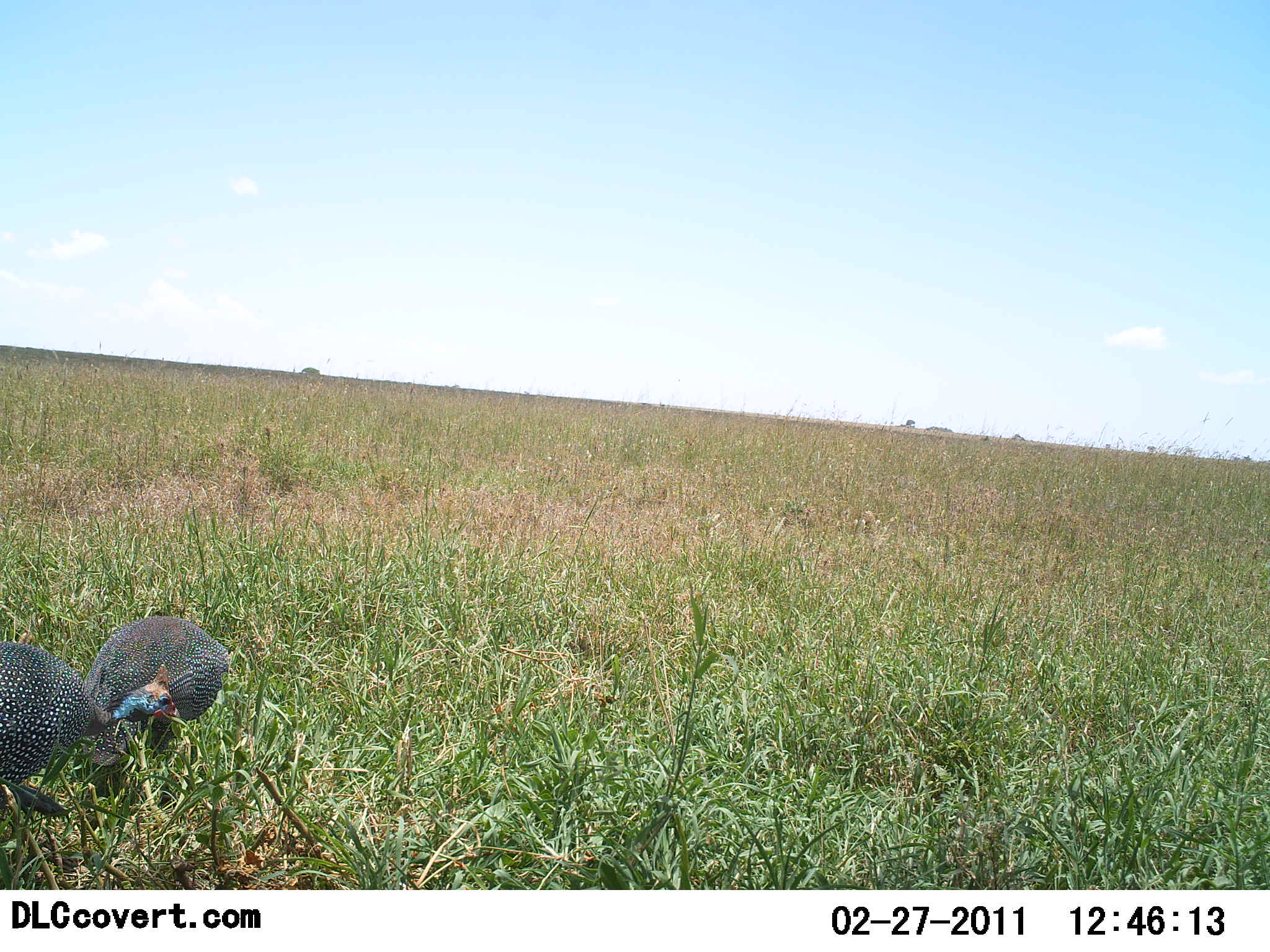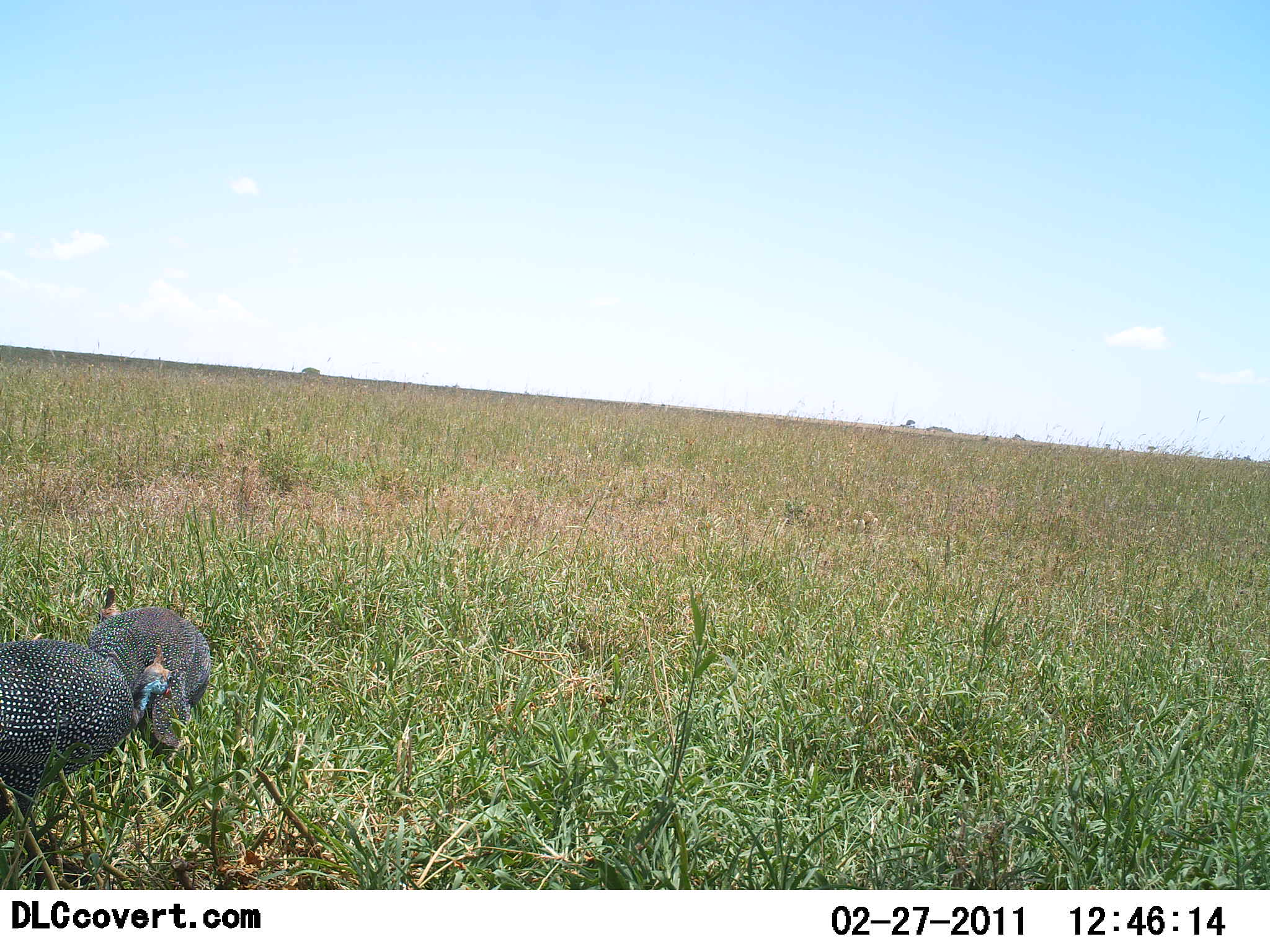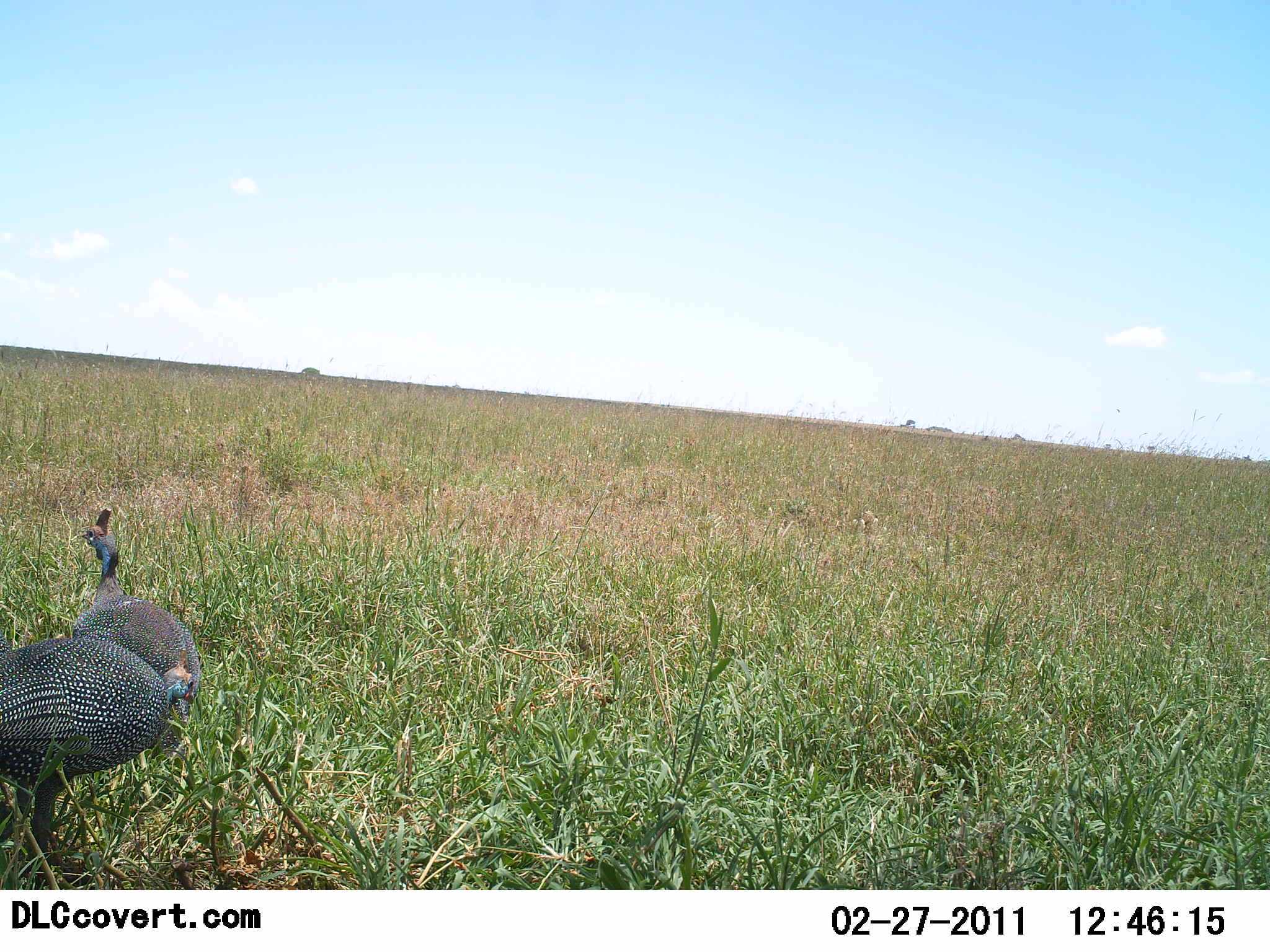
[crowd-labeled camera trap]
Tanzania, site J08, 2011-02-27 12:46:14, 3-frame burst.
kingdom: Animalia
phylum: Chordata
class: Aves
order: Galliformes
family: Numididae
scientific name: Numididae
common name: guinea fowl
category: guineafowl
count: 2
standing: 27%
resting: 0%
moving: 55%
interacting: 36%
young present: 0%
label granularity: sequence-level